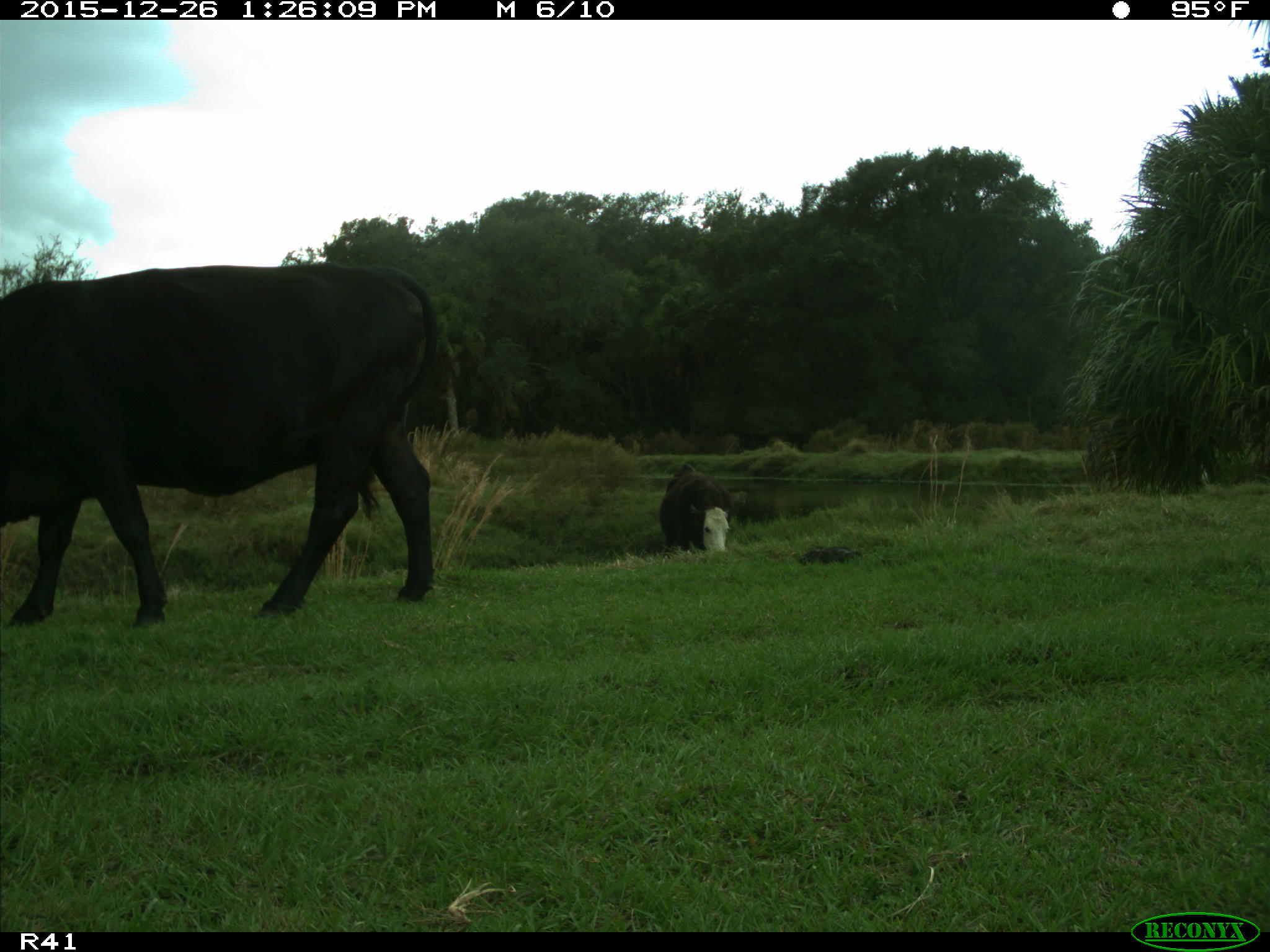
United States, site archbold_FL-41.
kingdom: Animalia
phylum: Chordata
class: Mammalia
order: Artiodactyla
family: Bovidae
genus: Bos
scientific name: Bos taurus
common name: domestic cow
Bos taurus (domestic cow).